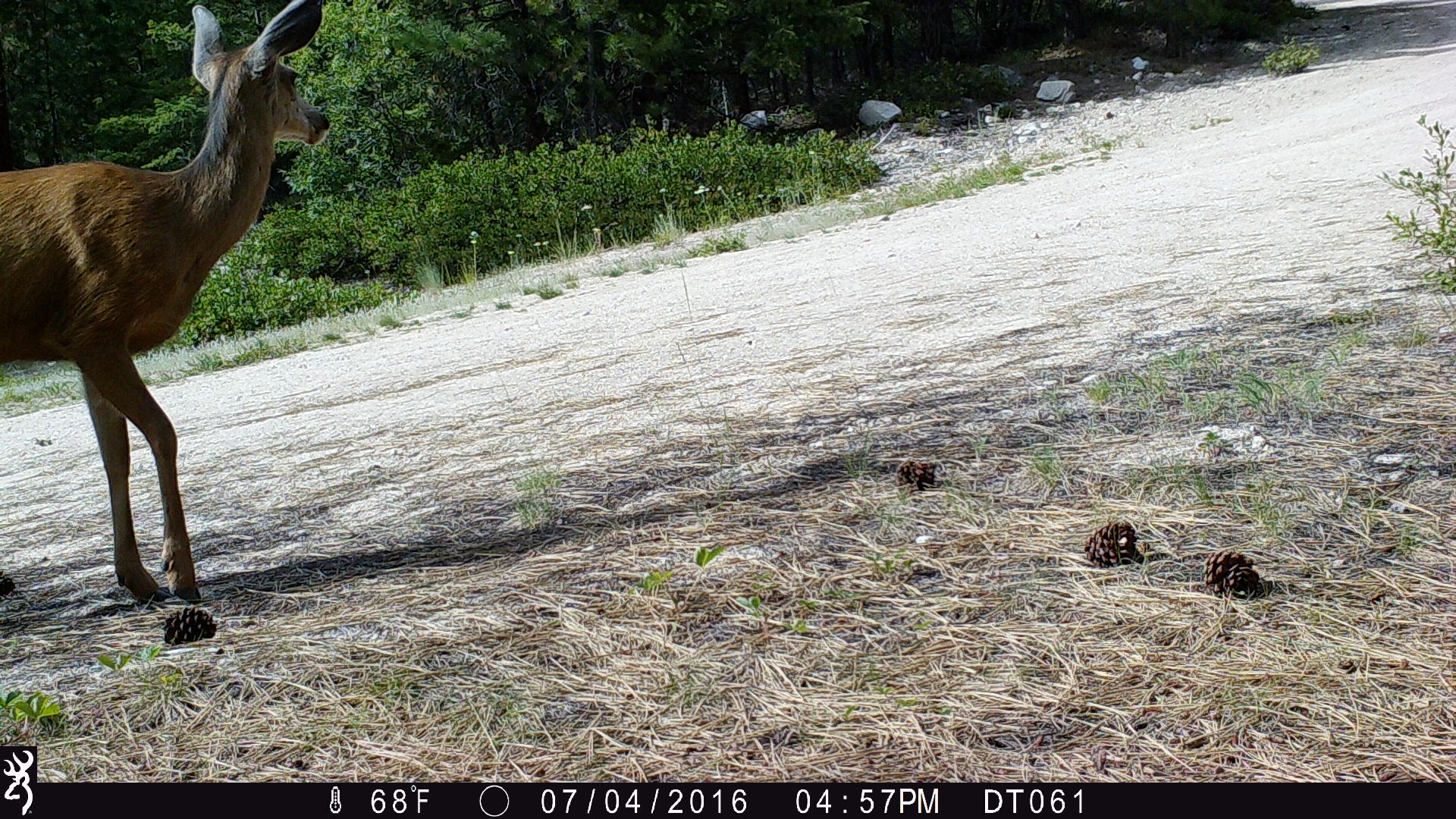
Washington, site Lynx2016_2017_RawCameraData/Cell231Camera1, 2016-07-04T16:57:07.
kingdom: Animalia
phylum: Chordata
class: Mammalia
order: Artiodactyla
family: Cervidae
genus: Odocoileus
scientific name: Odocoileus hemionus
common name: mule deer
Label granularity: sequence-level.